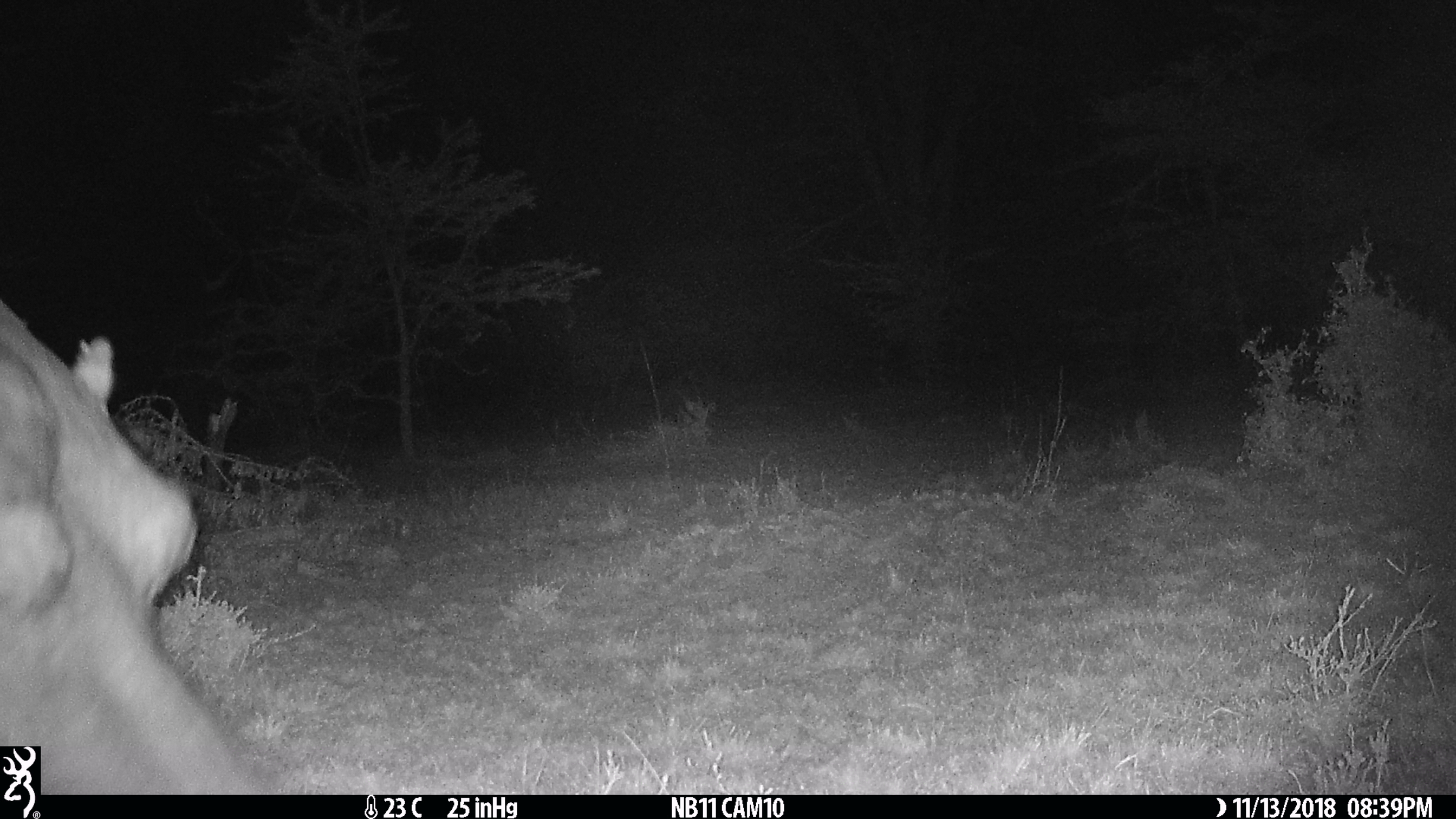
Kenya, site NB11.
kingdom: Animalia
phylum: Chordata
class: Mammalia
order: Artiodactyla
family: Hippopotamidae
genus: Hippopotamus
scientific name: Hippopotamus amphibius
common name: hippopotamus